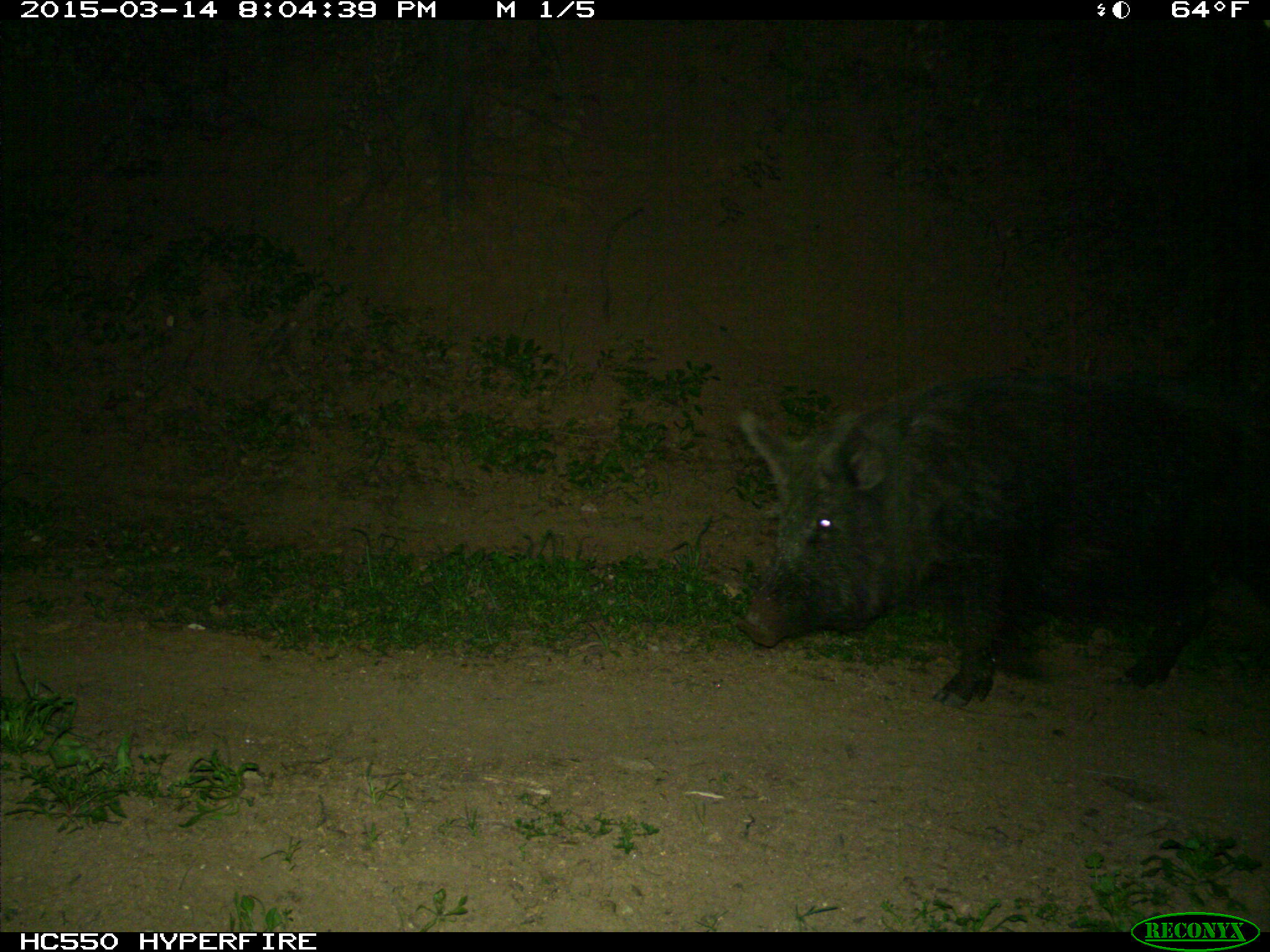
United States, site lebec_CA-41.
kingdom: Animalia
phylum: Chordata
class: Mammalia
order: Artiodactyla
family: Suidae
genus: Sus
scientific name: Sus scrofa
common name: wild boar